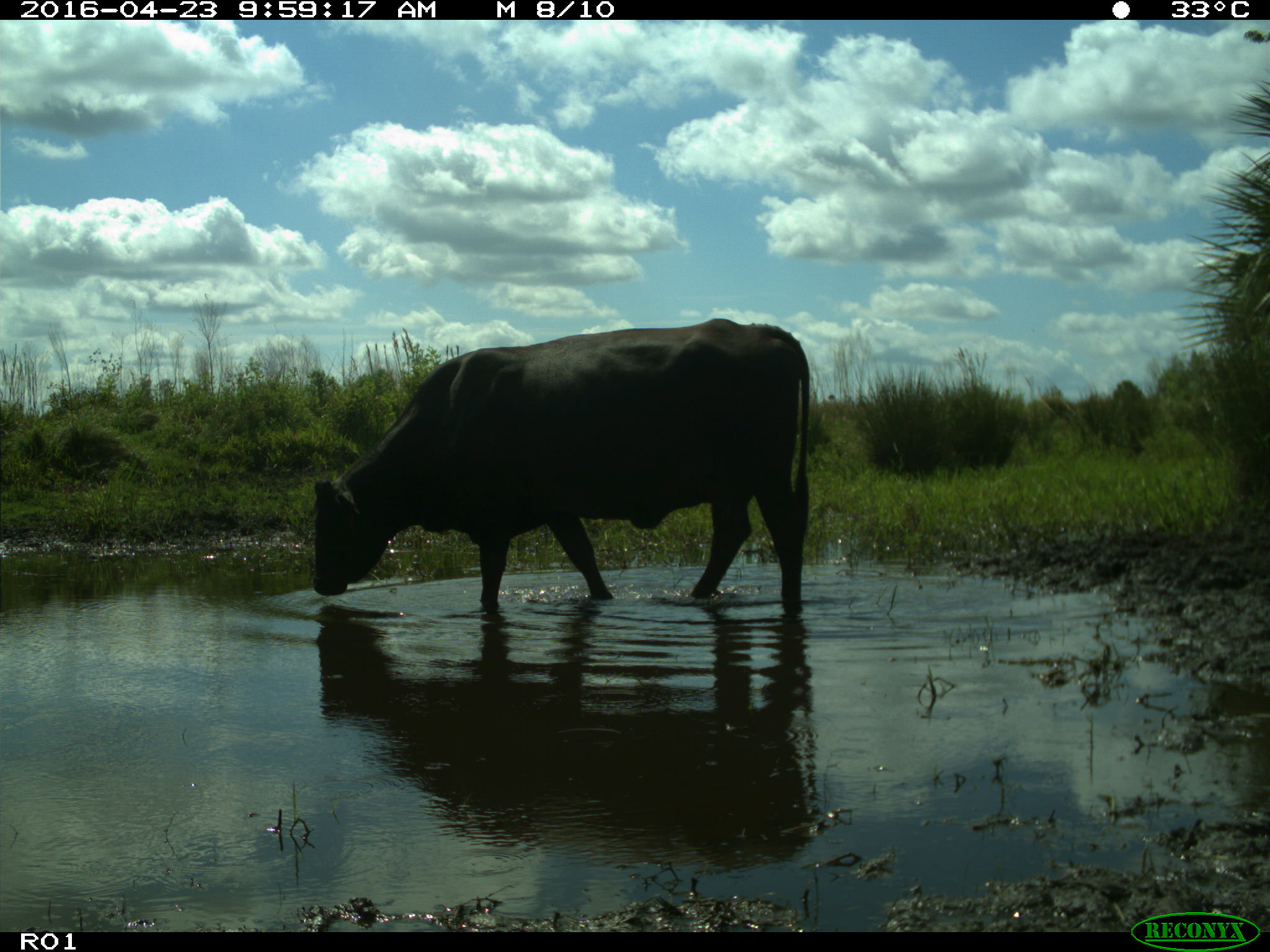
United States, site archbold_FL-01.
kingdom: Animalia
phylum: Chordata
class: Mammalia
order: Artiodactyla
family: Bovidae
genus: Bos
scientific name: Bos taurus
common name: domestic cow